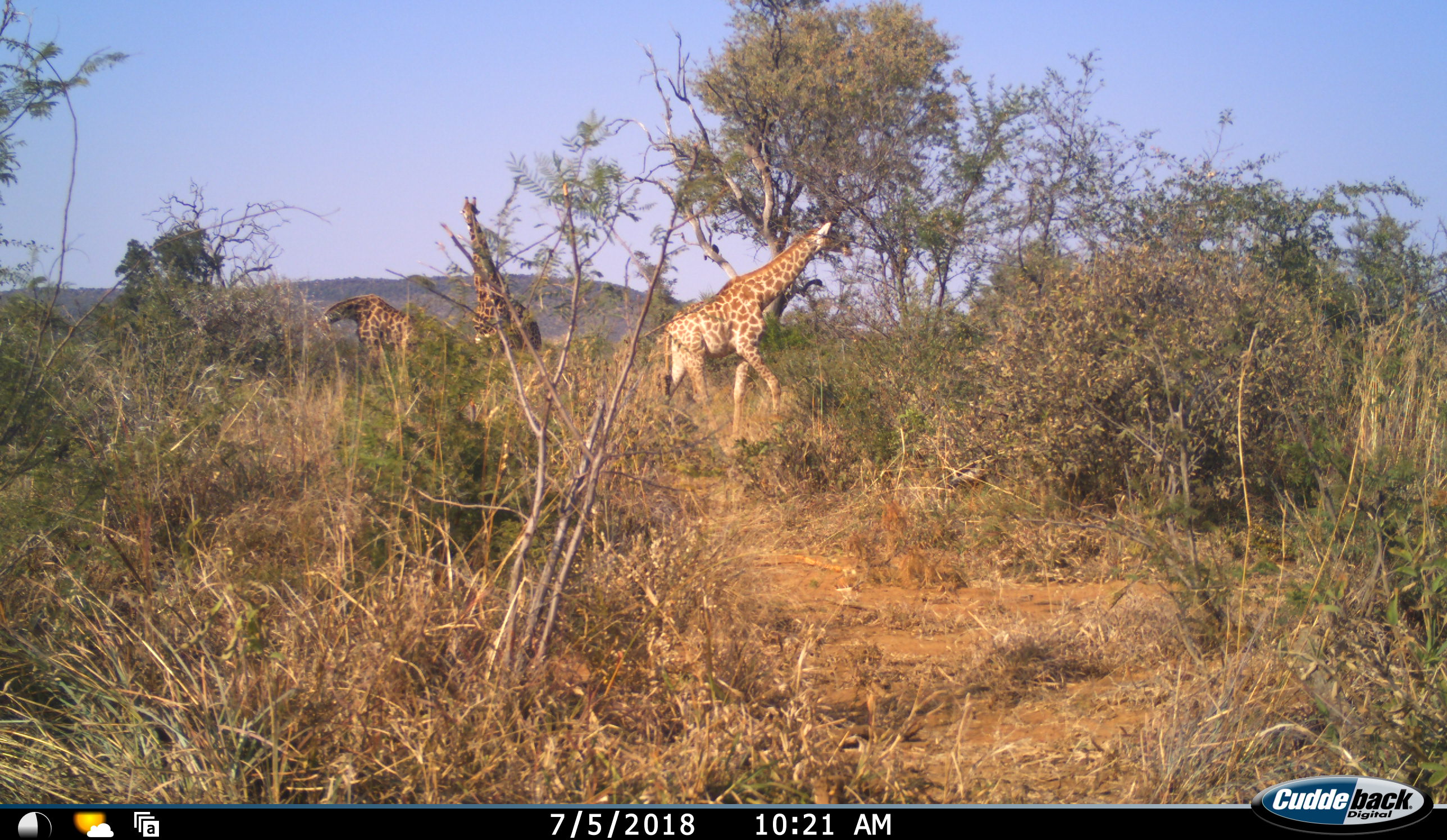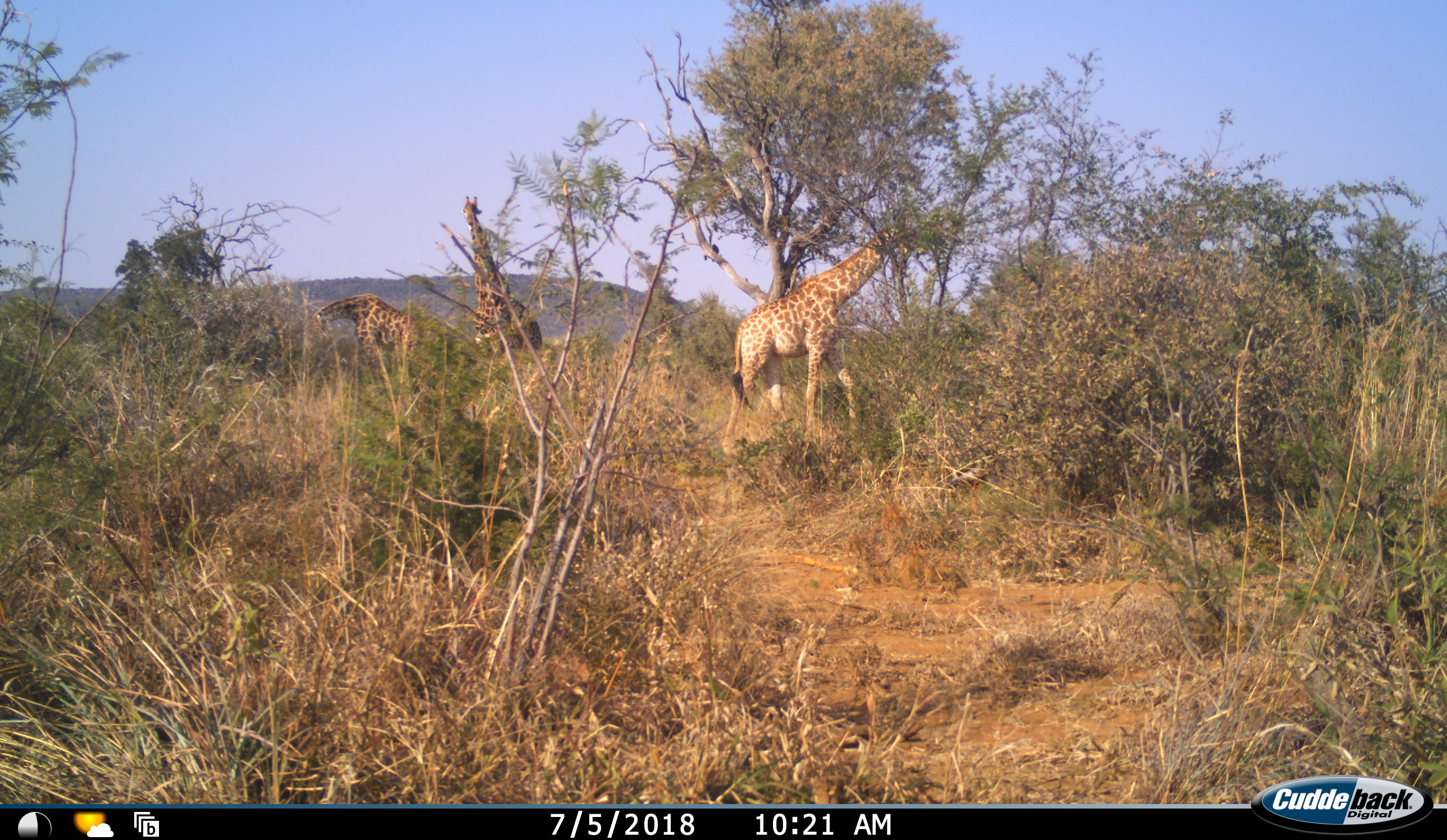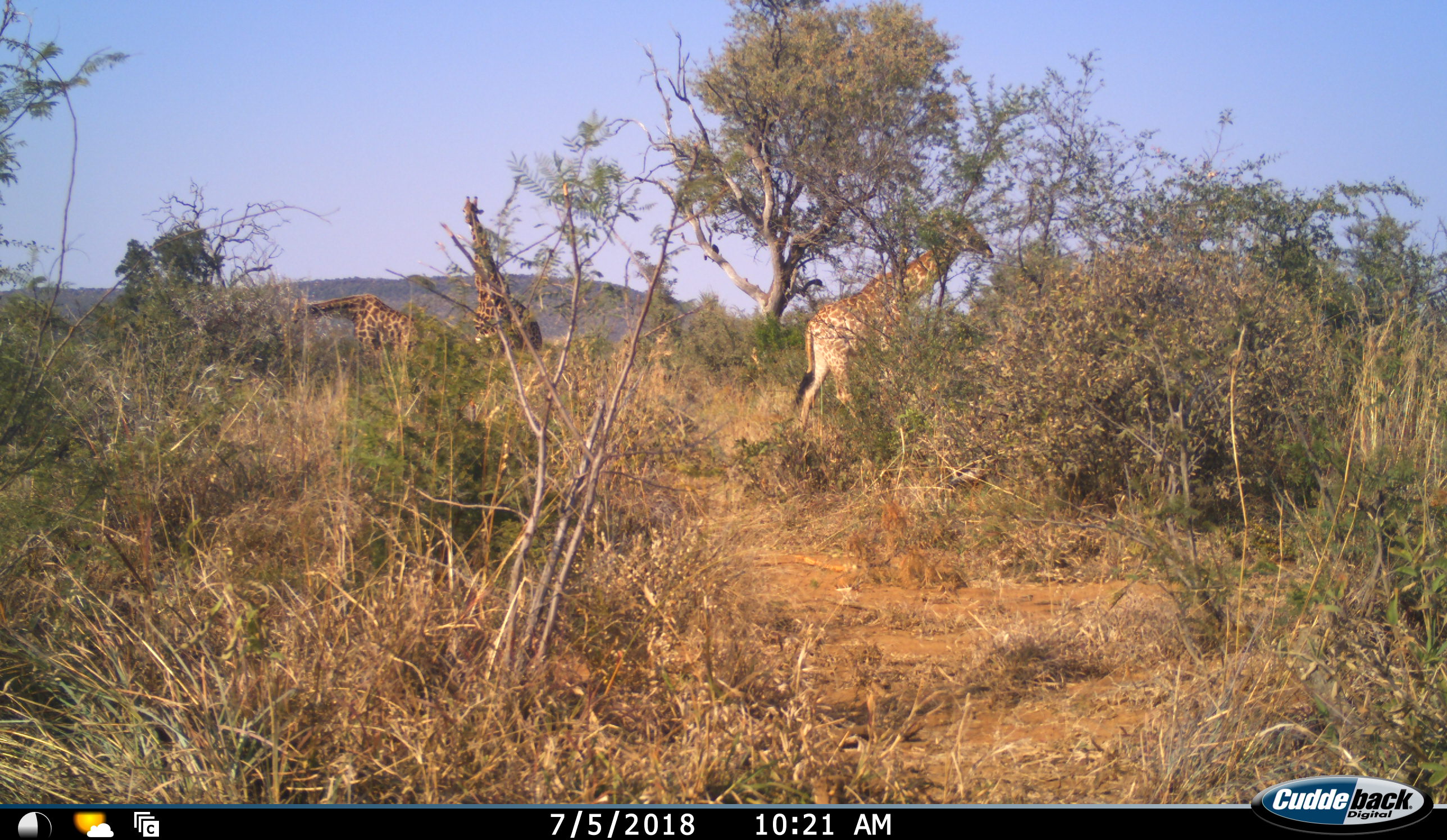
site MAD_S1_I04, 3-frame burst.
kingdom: Animalia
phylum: Chordata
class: Mammalia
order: Artiodactyla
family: Giraffidae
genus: Giraffa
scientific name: Giraffa camelopardalis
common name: giraffe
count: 3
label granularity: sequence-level